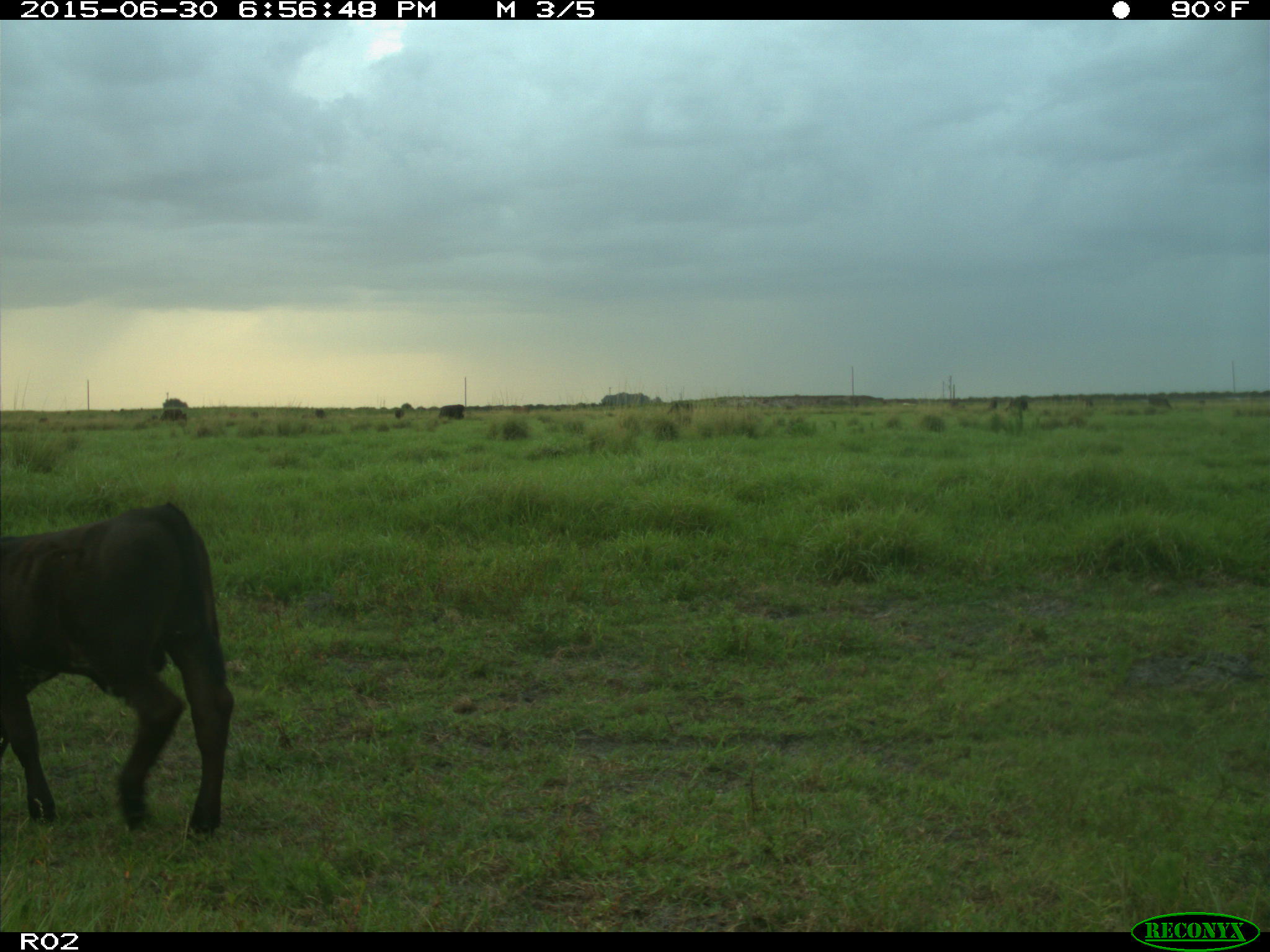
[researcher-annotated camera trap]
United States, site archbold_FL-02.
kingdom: Animalia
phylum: Chordata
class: Mammalia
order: Artiodactyla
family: Bovidae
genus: Bos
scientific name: Bos taurus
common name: domestic cow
Bos taurus (domestic cow).